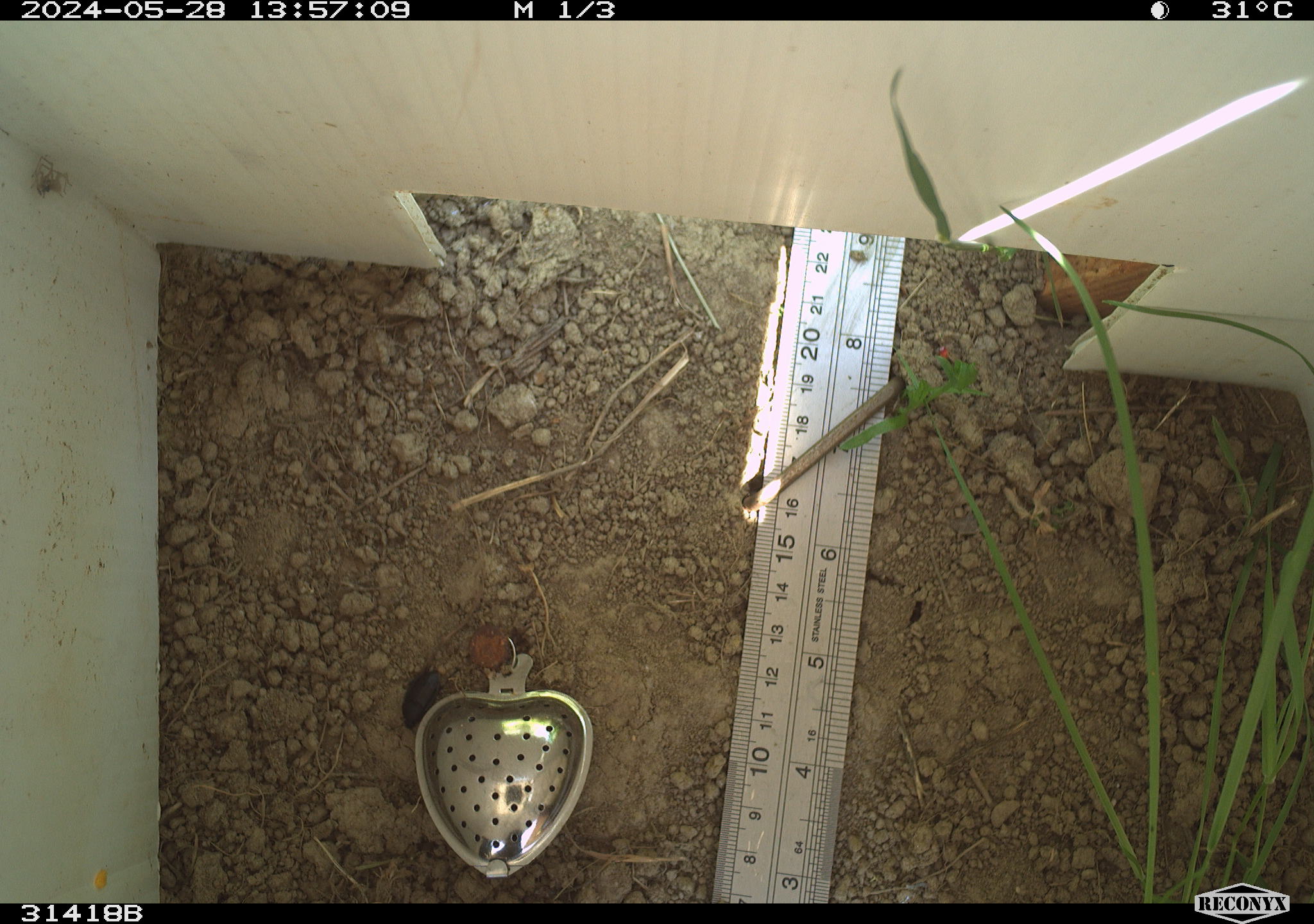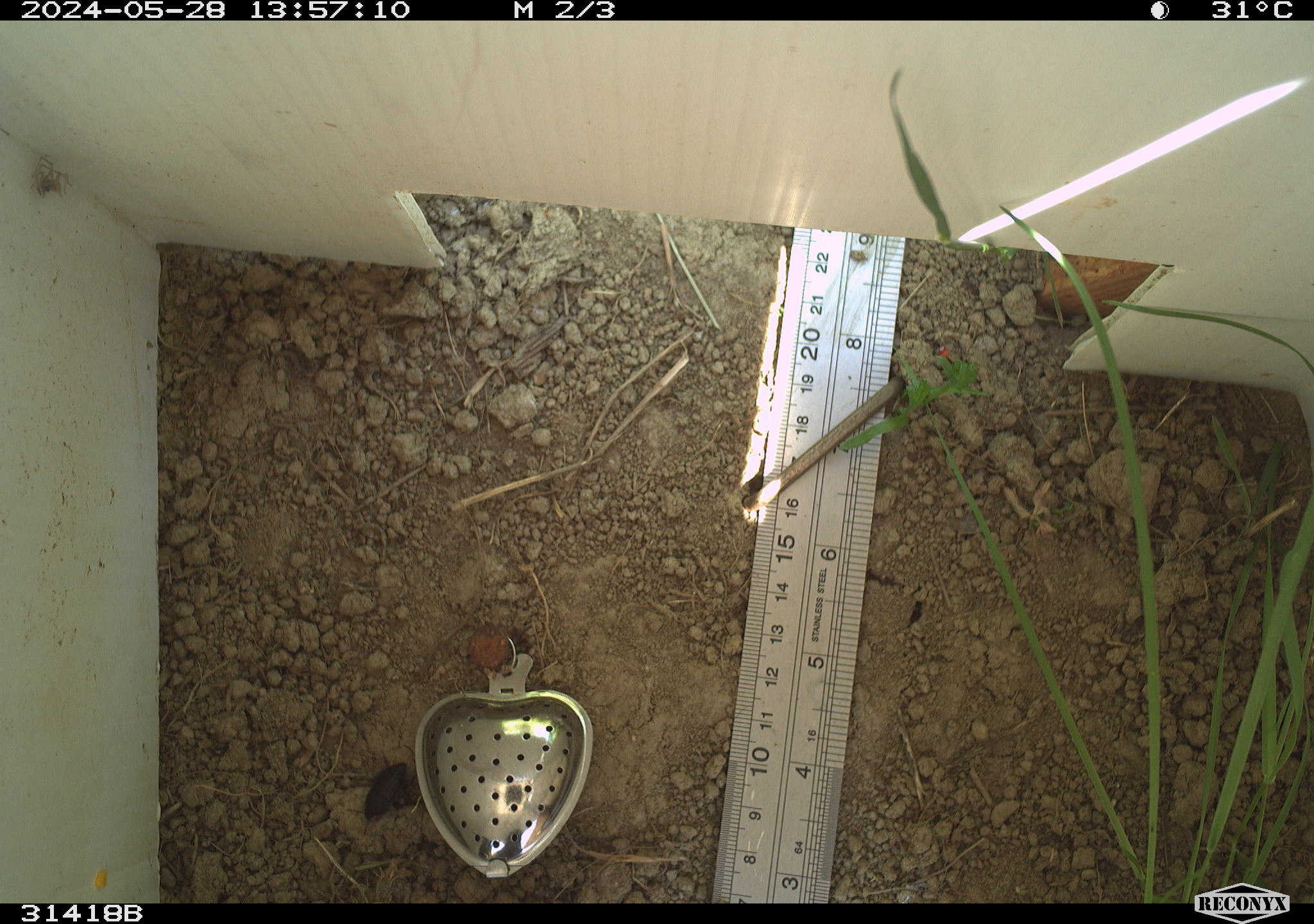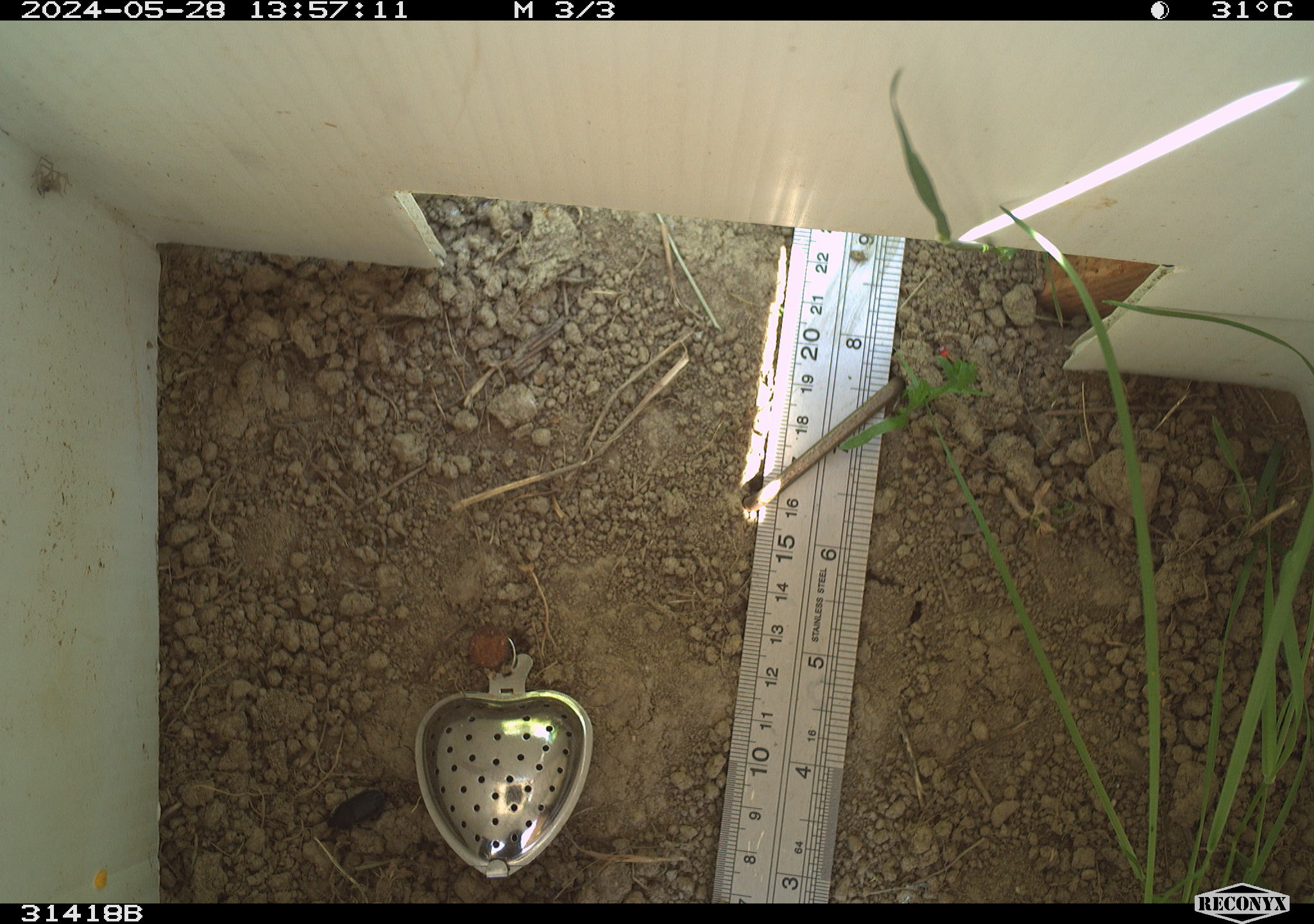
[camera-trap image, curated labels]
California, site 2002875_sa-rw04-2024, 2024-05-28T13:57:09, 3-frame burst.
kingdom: Animalia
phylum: Arthropoda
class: Insecta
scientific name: Insecta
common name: insect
Insect (Insecta).